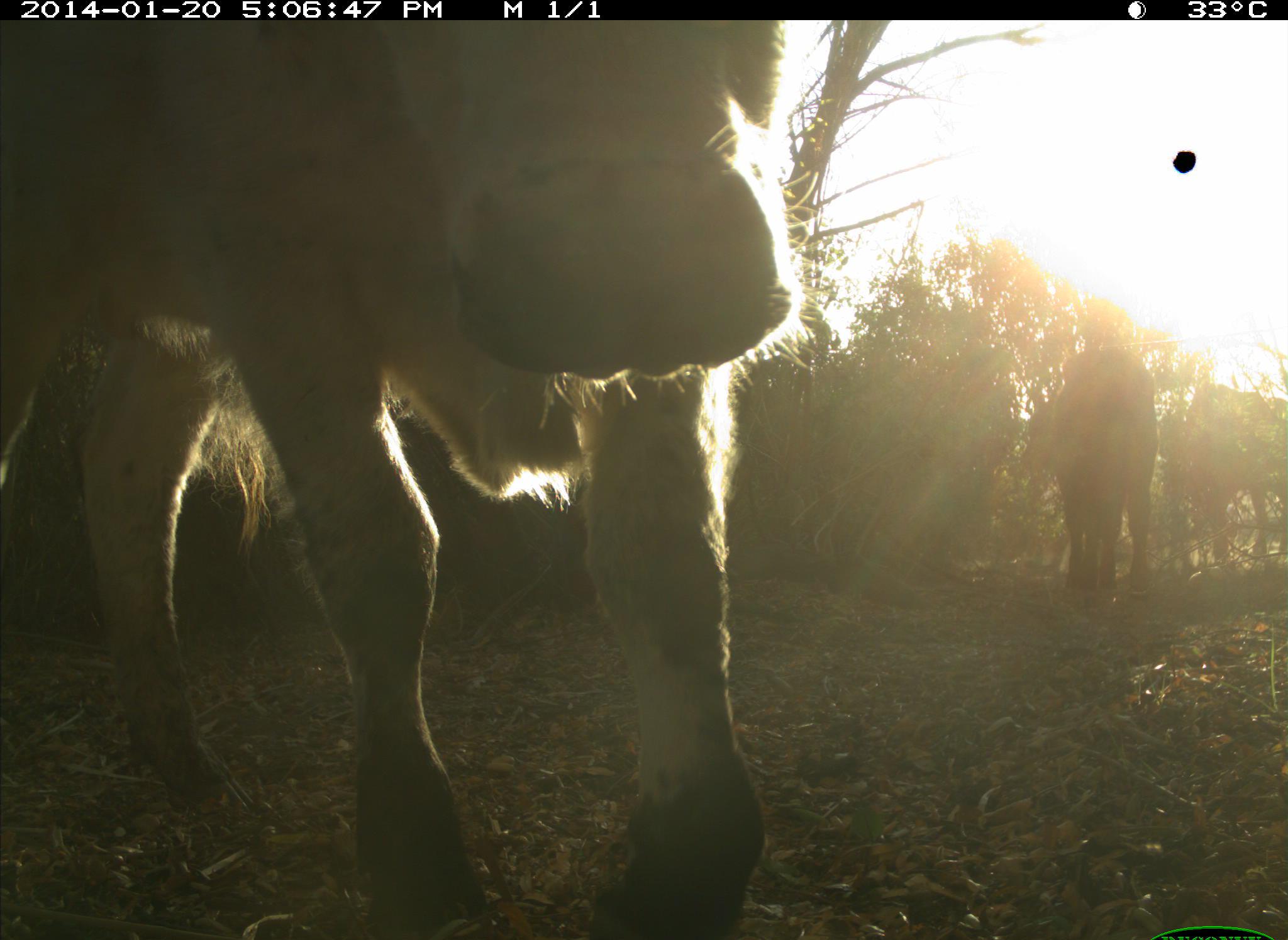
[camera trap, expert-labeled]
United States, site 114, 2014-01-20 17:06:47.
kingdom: Animalia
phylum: Chordata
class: Mammalia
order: Artiodactyla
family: Bovidae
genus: Bos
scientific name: Bos taurus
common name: cow